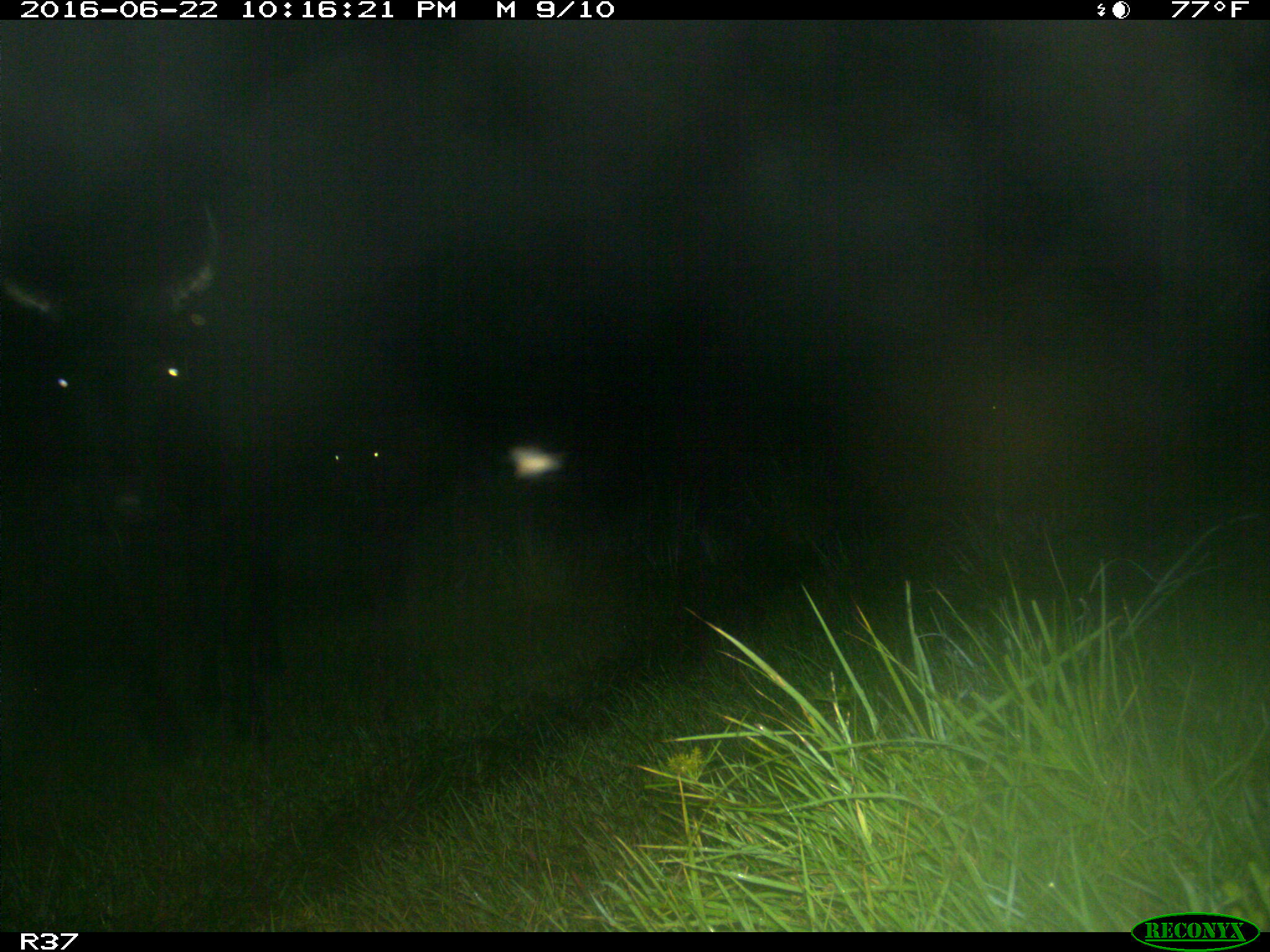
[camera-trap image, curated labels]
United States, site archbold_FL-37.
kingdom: Animalia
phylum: Chordata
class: Mammalia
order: Artiodactyla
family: Bovidae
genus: Bos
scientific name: Bos taurus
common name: domestic cow